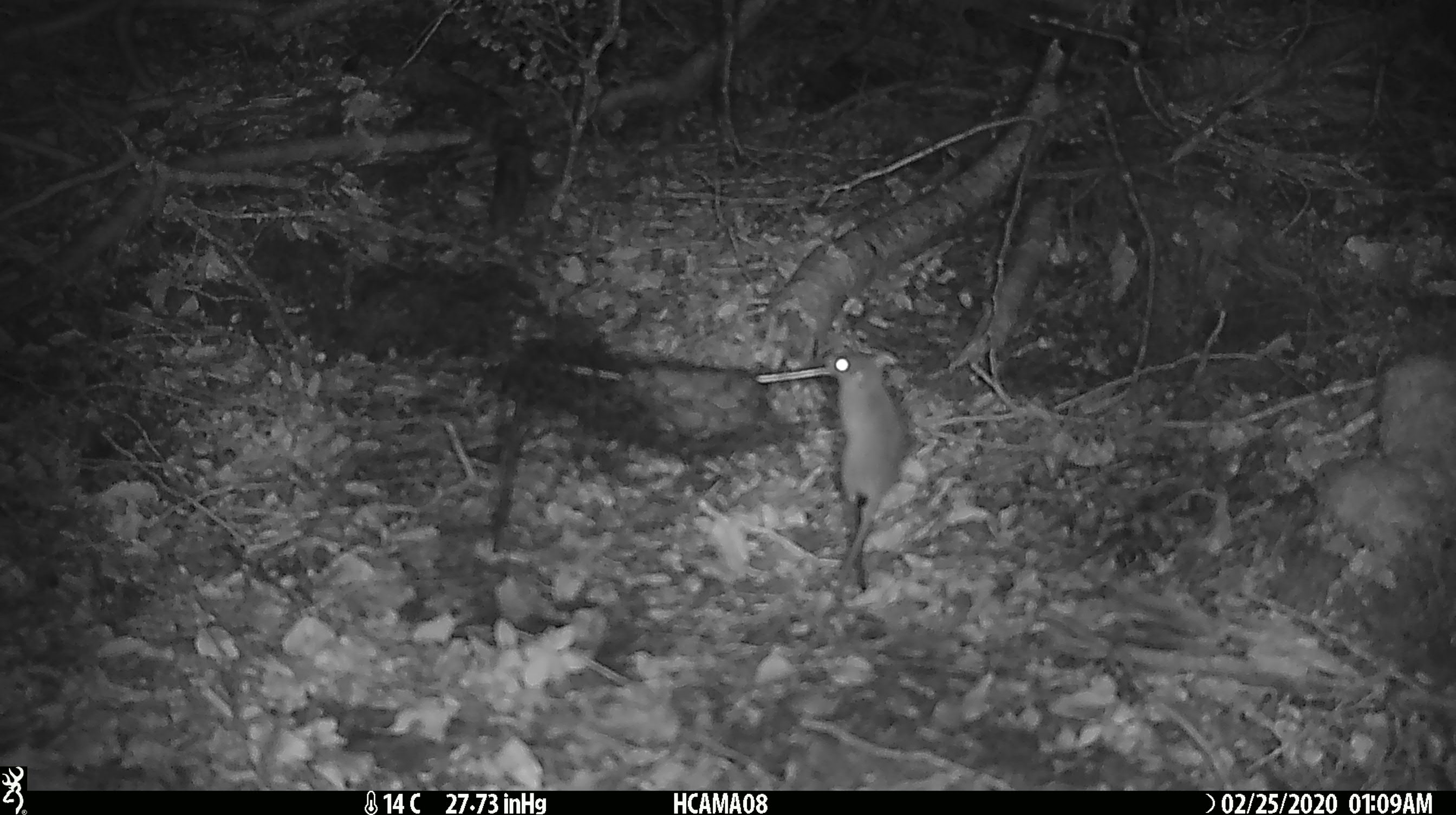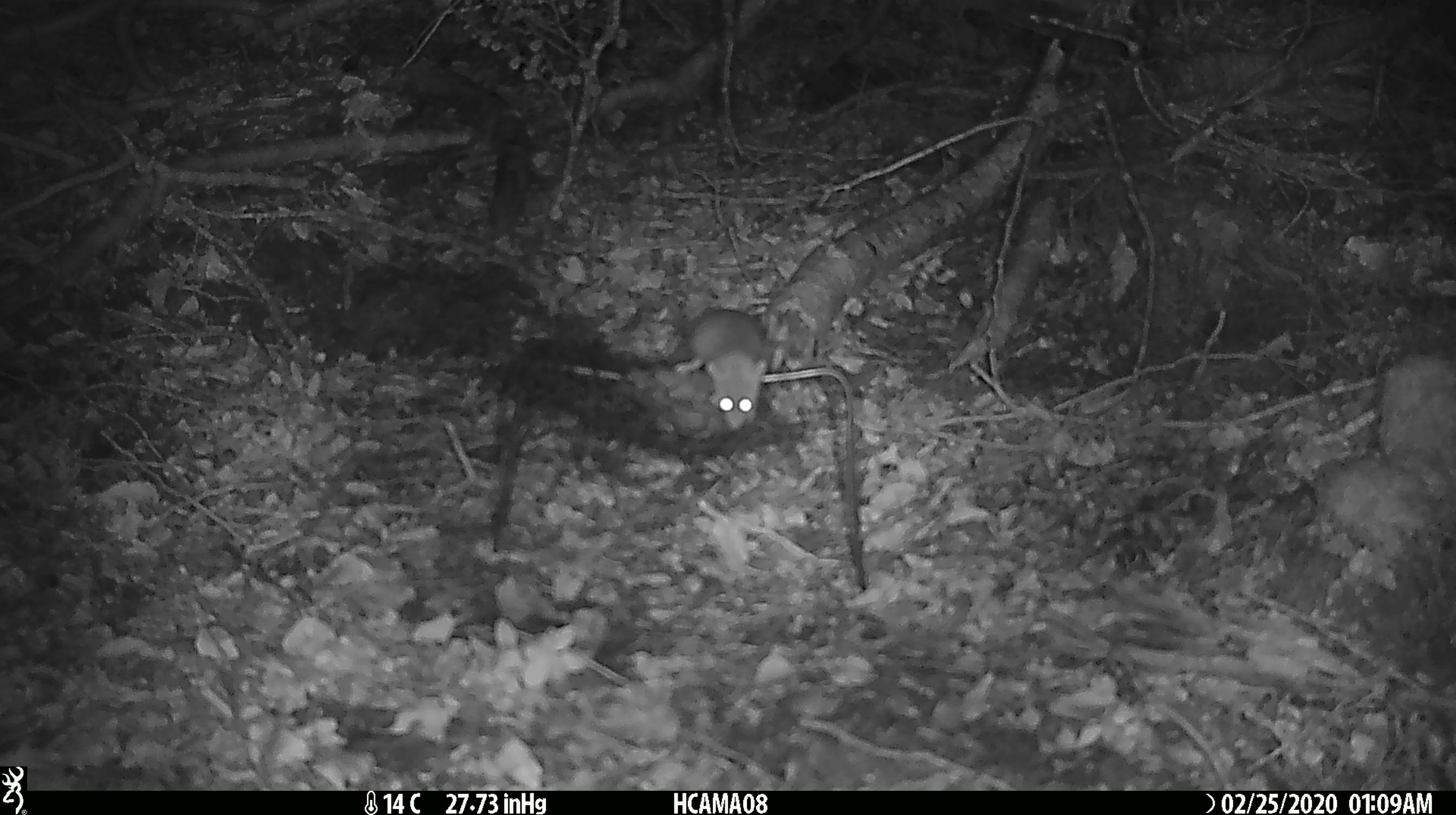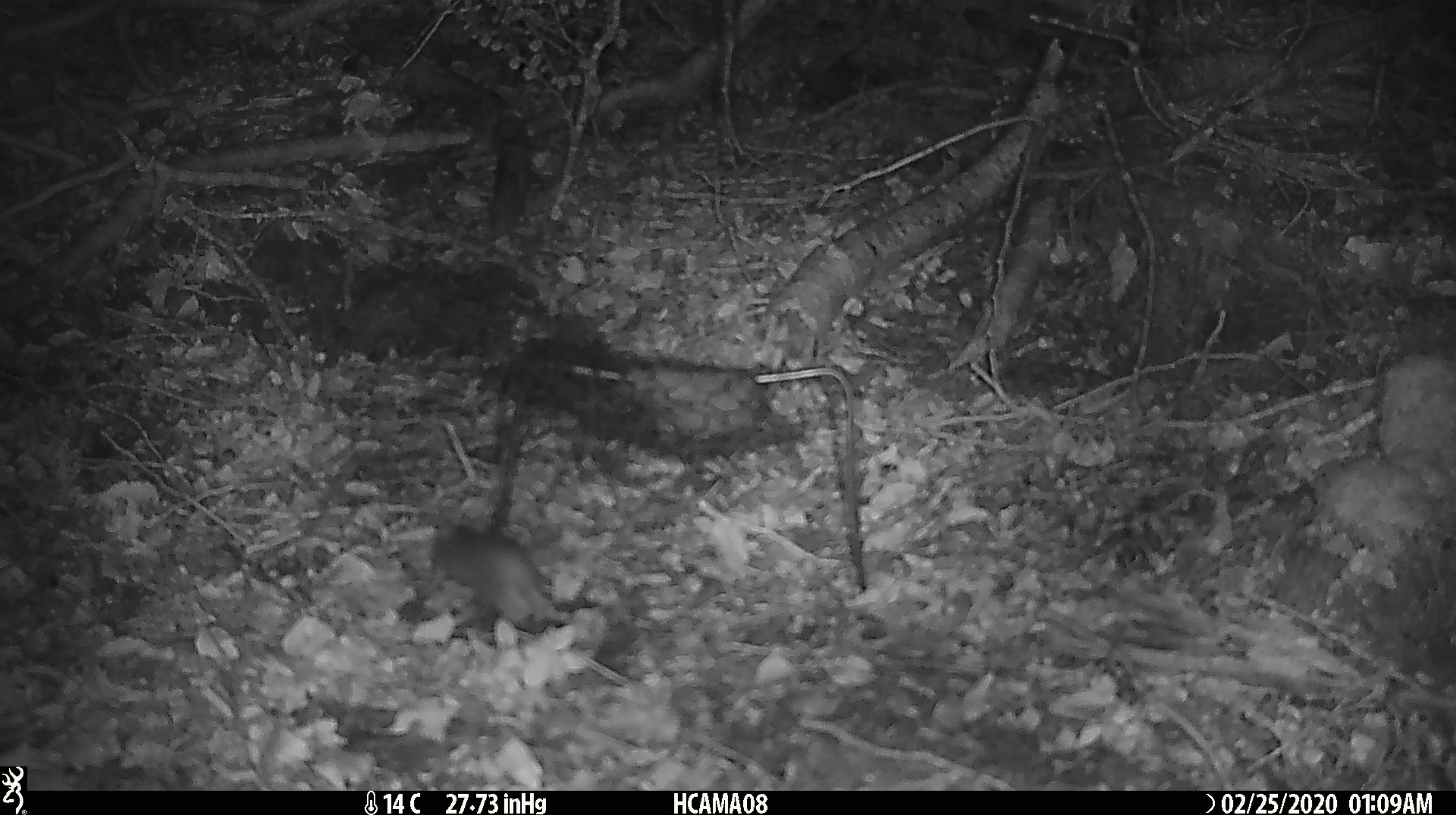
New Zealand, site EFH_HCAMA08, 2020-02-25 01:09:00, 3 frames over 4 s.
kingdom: Animalia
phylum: Chordata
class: Mammalia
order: Rodentia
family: Muridae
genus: Mus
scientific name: Mus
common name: mouse